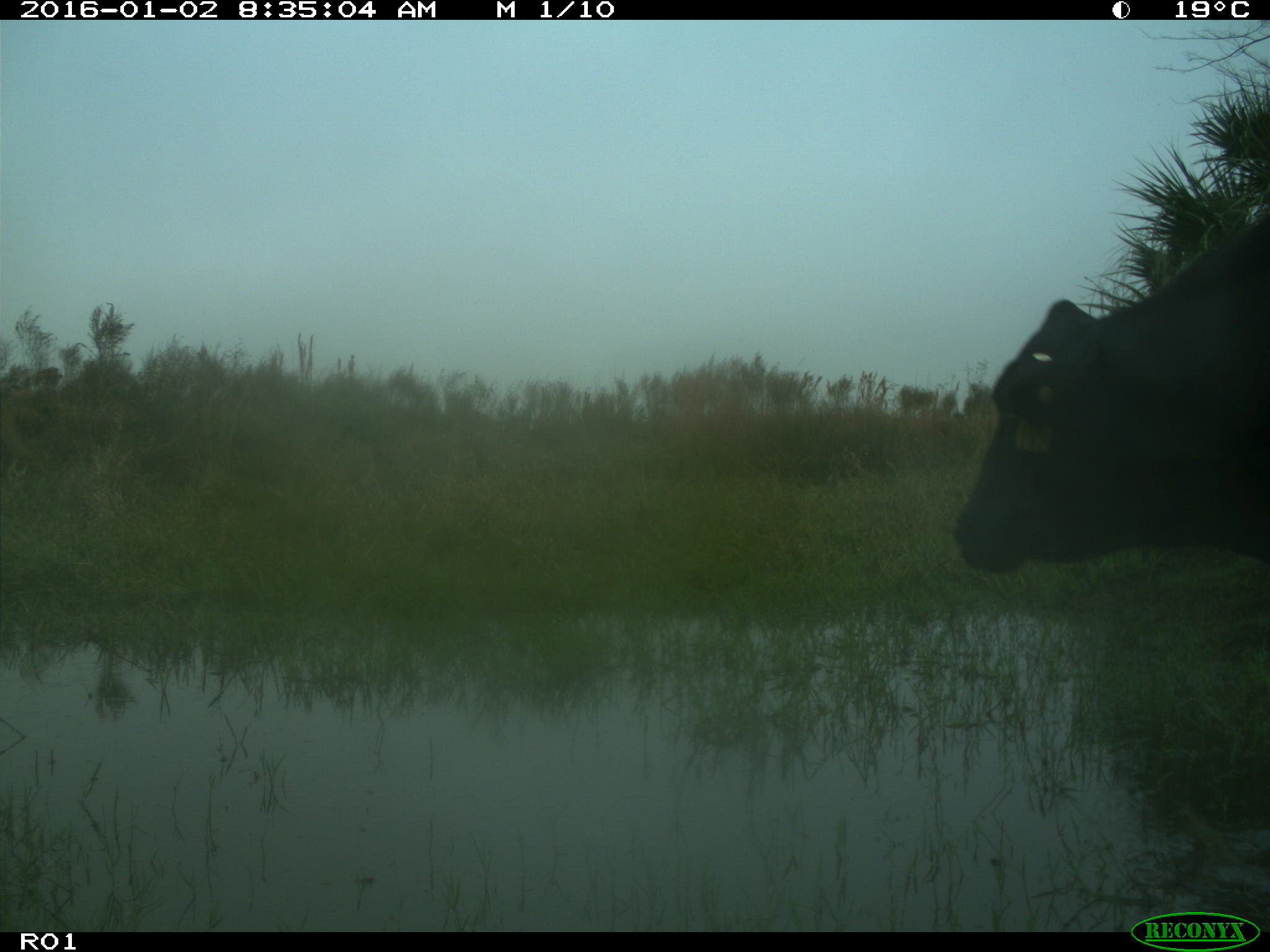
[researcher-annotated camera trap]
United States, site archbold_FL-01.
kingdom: Animalia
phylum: Chordata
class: Mammalia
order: Artiodactyla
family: Bovidae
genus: Bos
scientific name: Bos taurus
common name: domestic cow